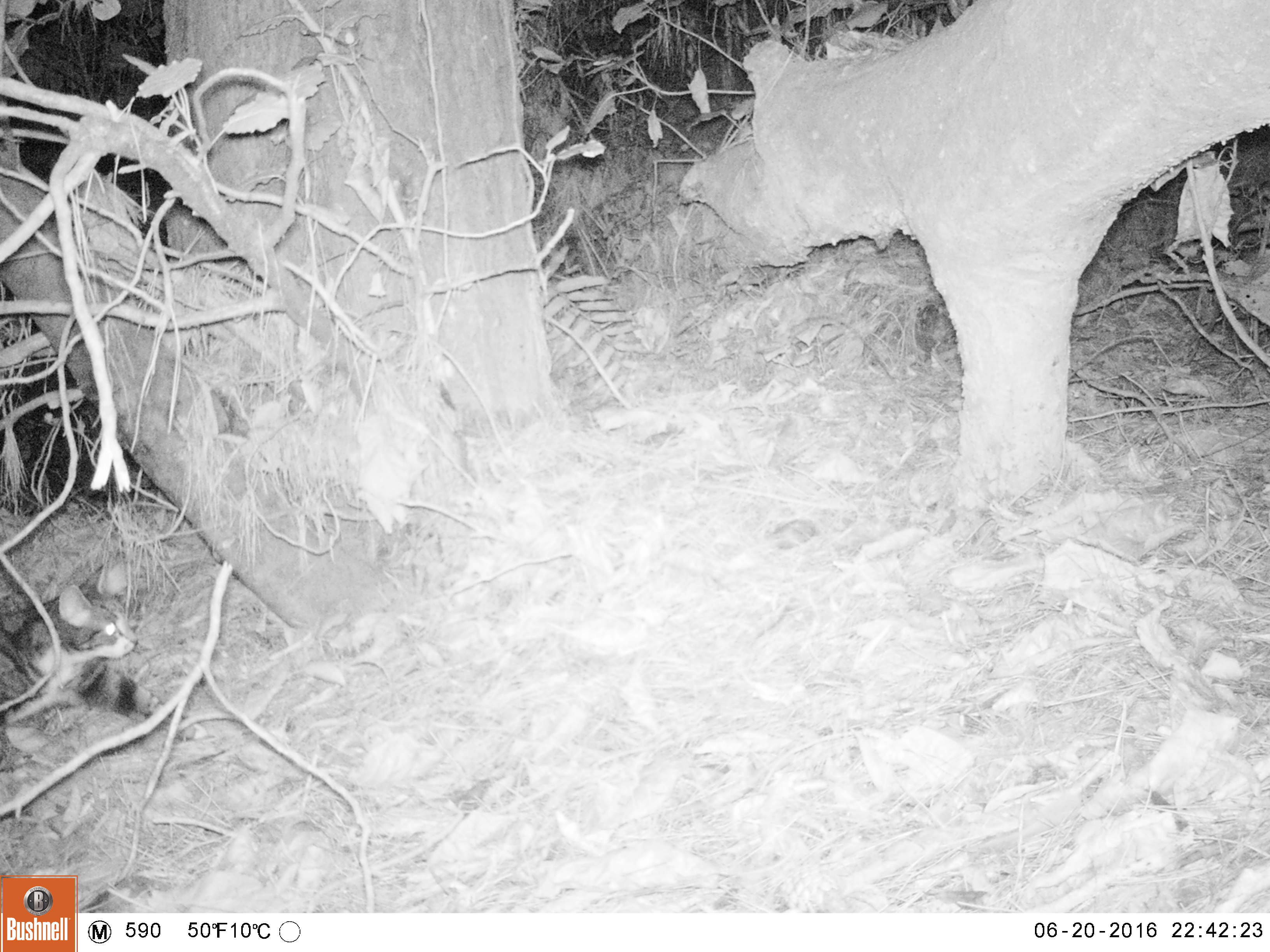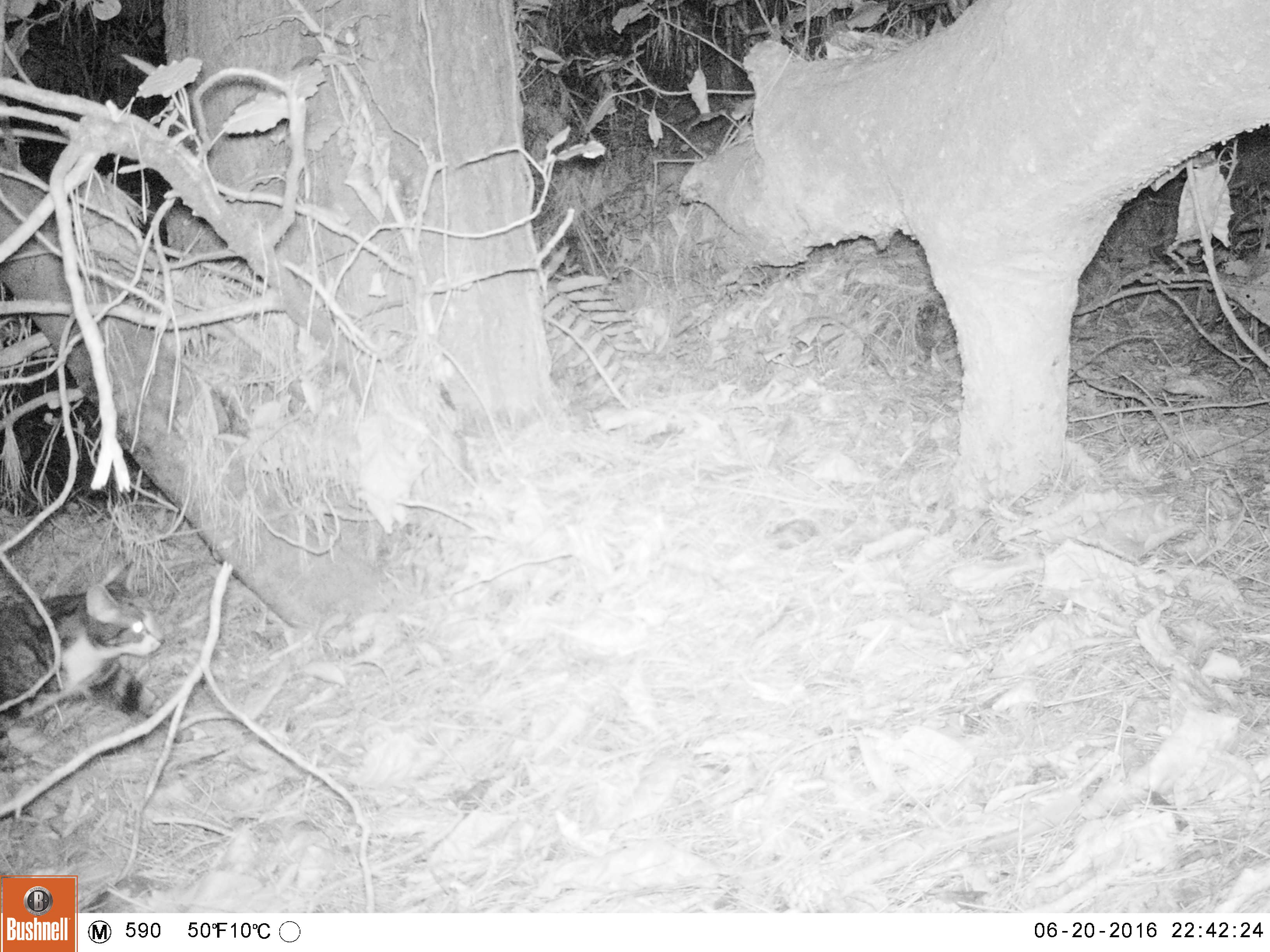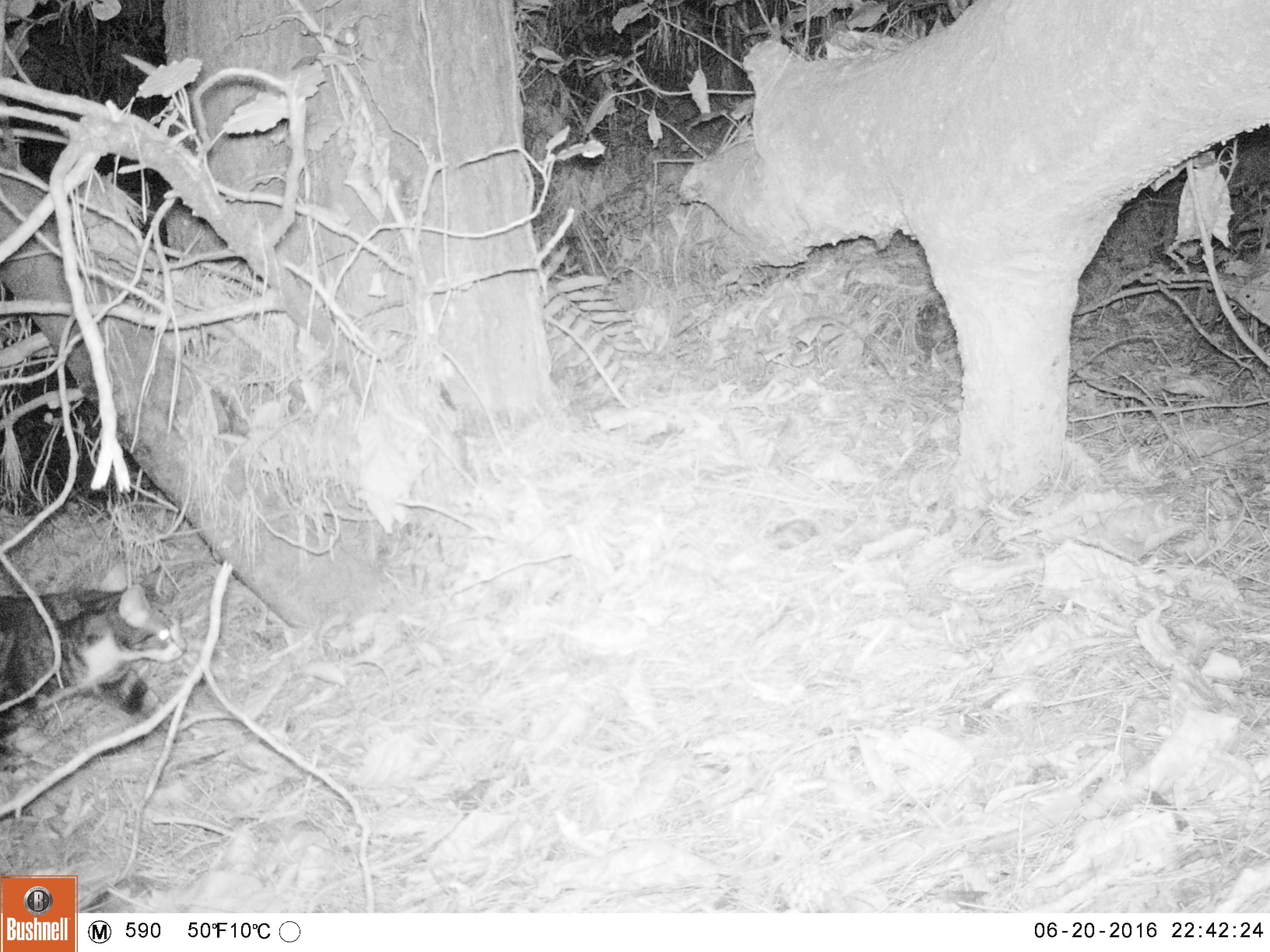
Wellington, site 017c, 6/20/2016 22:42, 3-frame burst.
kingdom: Animalia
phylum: Chordata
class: Mammalia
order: Carnivora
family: Felidae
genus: Felis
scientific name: Felis catus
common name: cat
Cat (Felis catus).